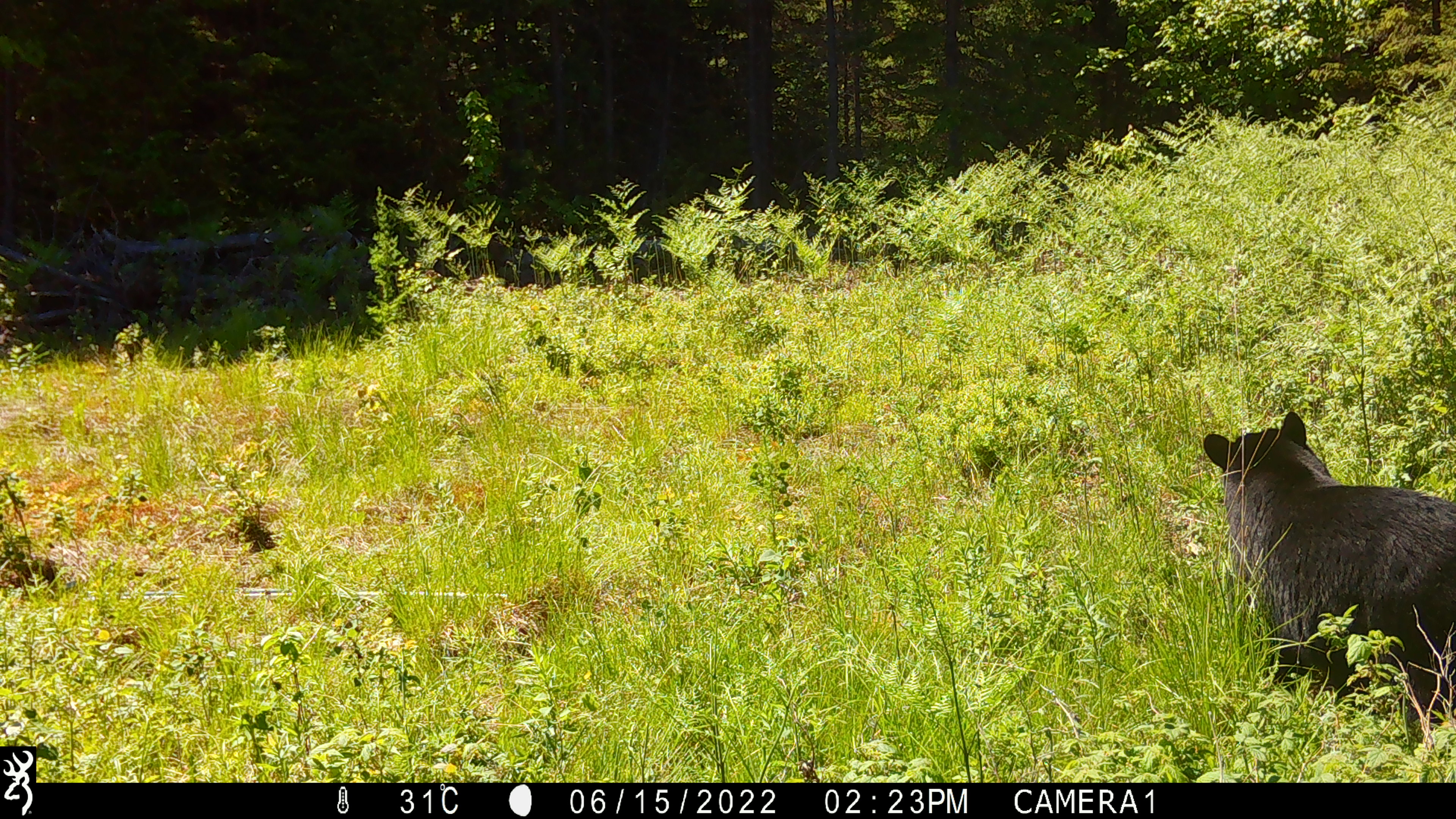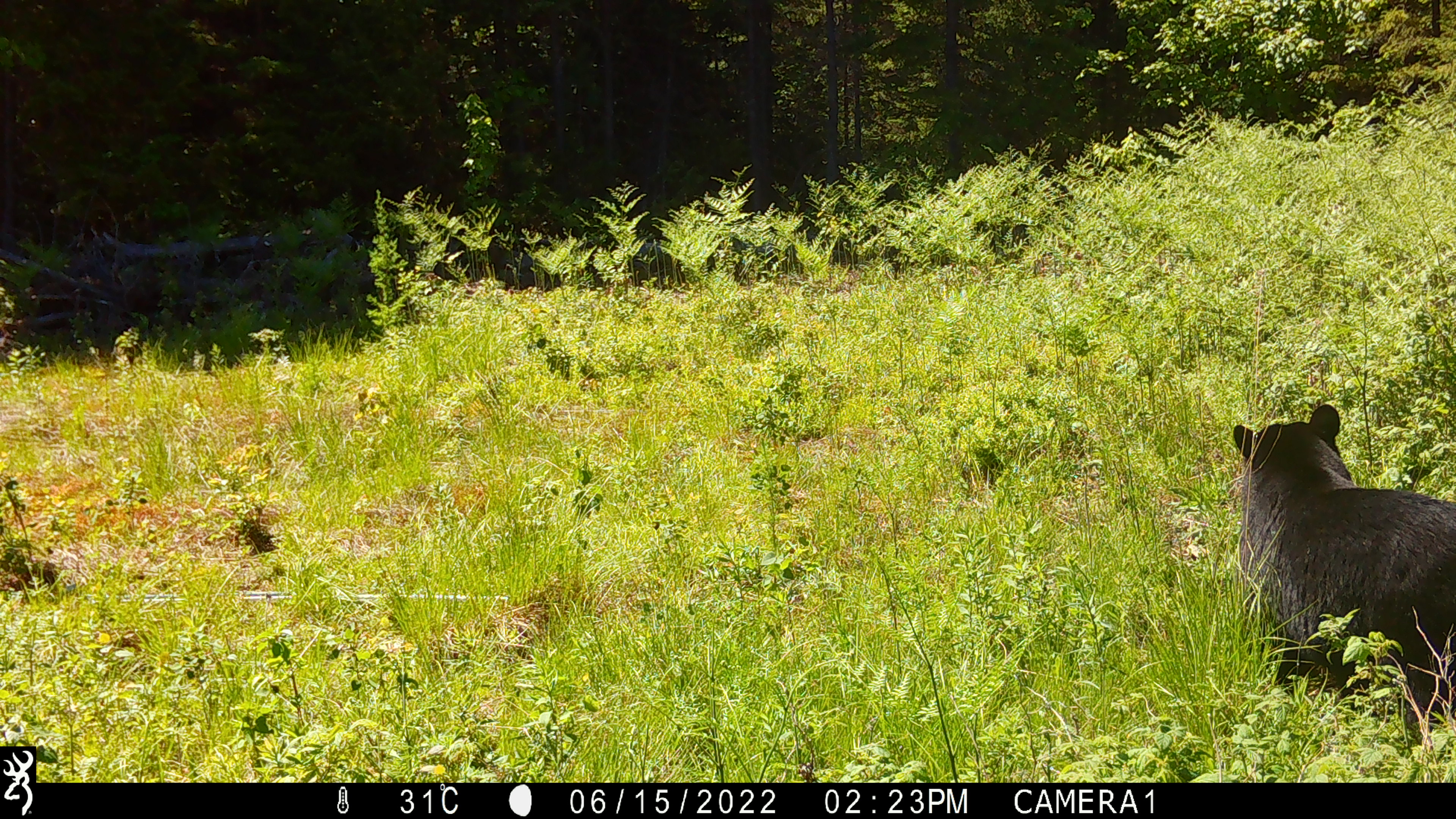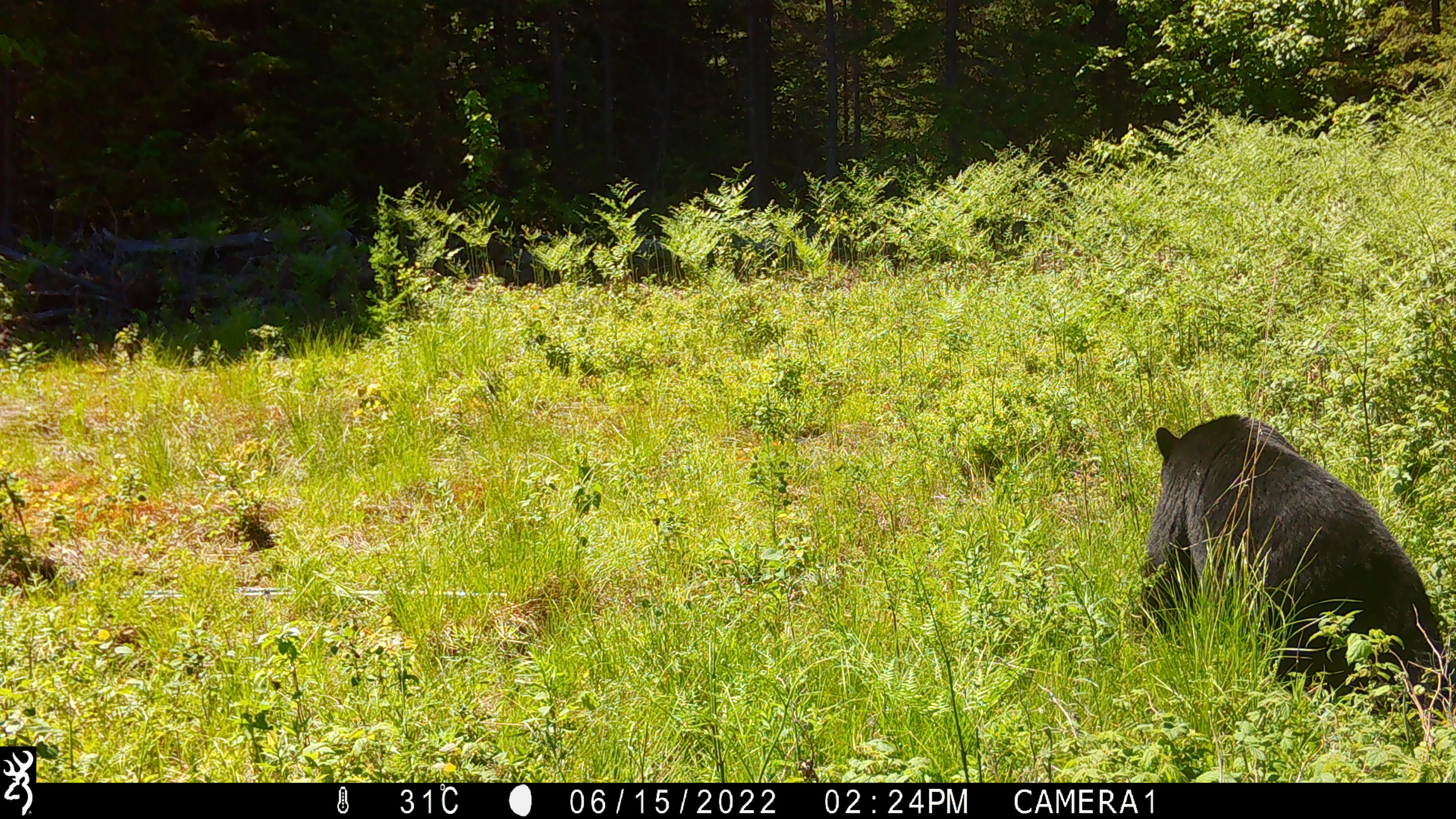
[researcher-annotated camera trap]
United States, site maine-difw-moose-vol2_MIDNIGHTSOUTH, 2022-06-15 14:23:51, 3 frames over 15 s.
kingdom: Animalia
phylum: Chordata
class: Mammalia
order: Carnivora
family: Ursidae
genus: Ursus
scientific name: Ursus americanus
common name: black bear